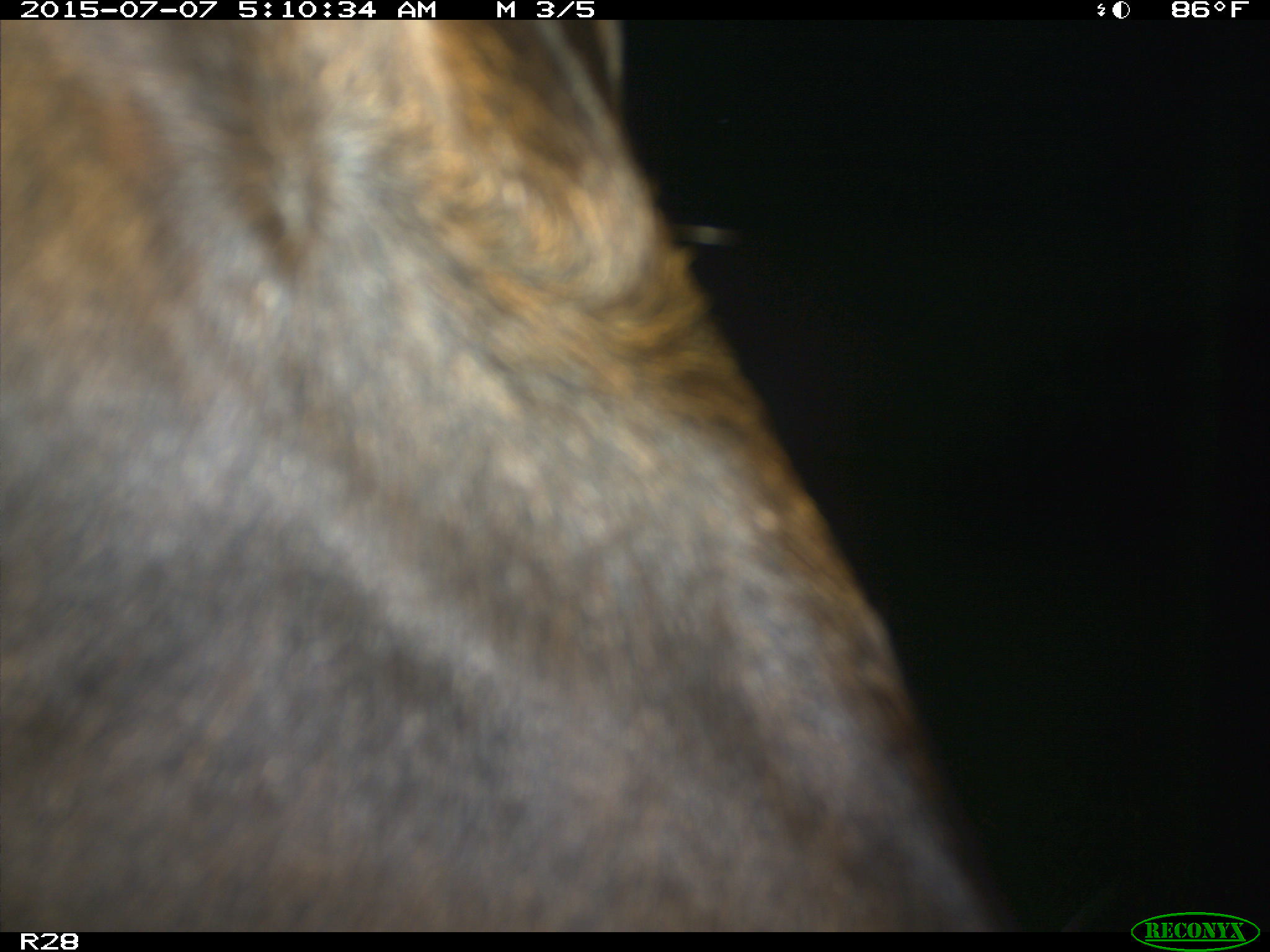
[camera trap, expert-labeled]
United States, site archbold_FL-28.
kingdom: Animalia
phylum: Chordata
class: Mammalia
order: Artiodactyla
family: Bovidae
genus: Bos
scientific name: Bos taurus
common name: domestic cow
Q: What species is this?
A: Bos taurus (domestic cow).